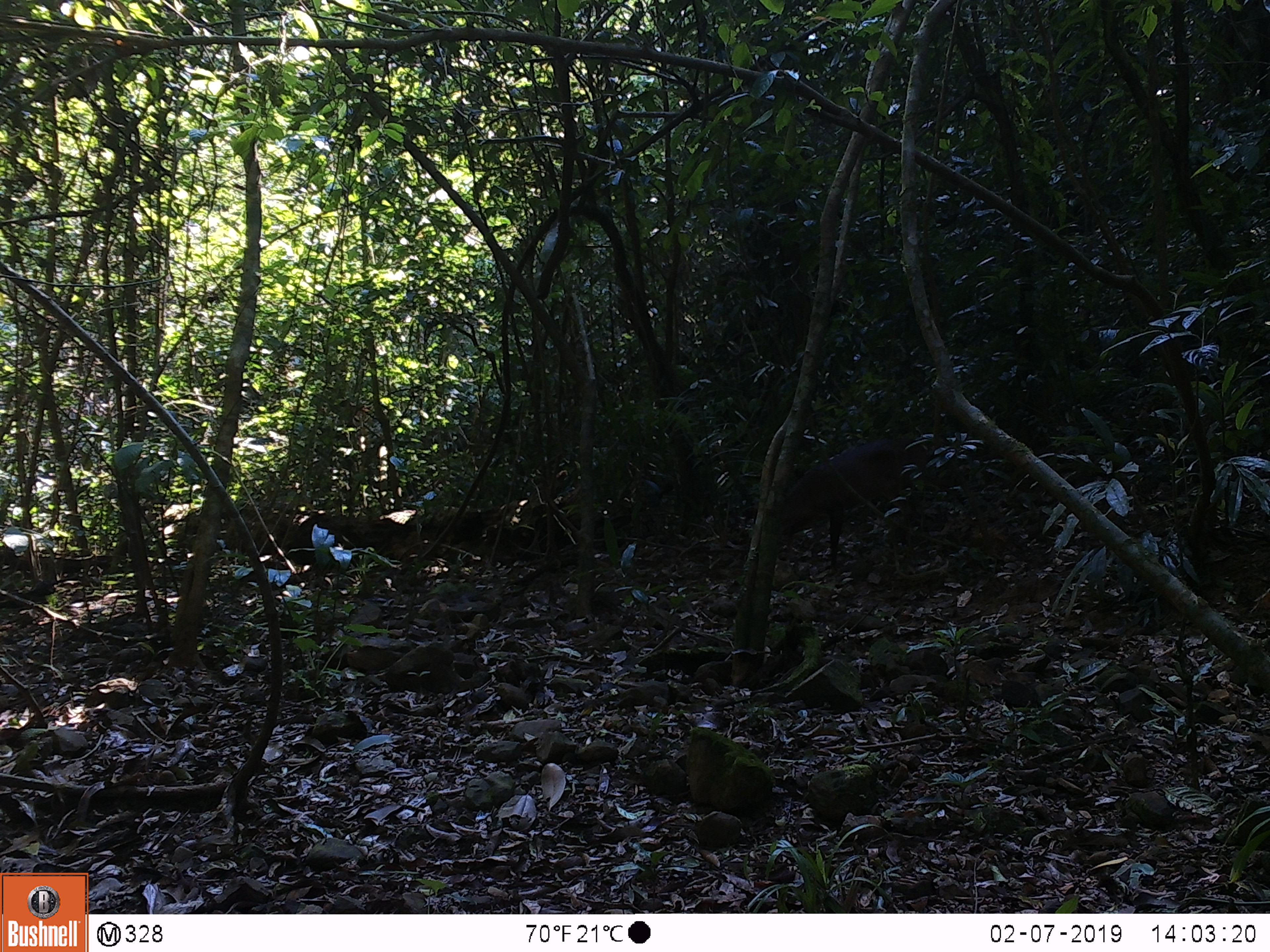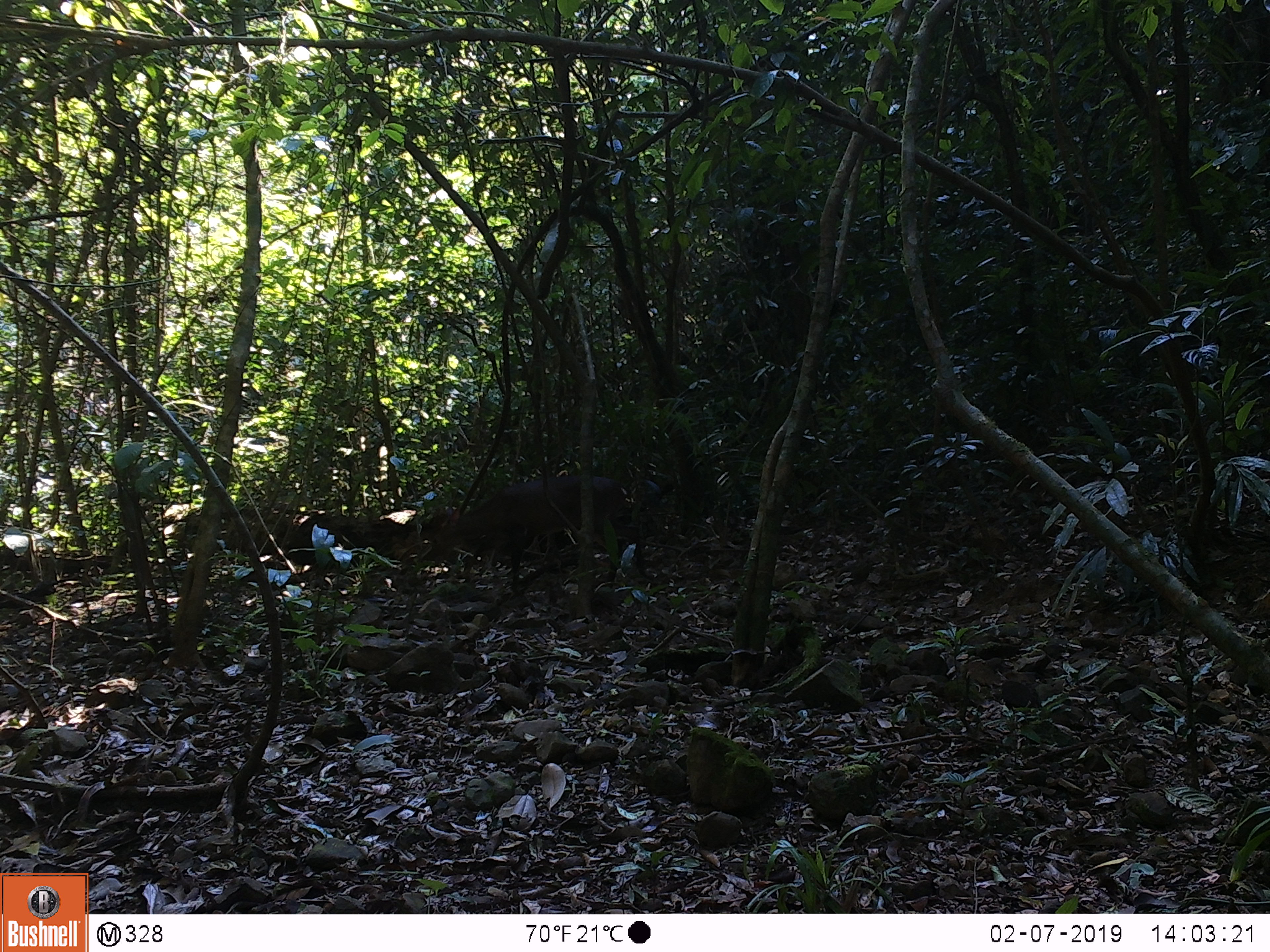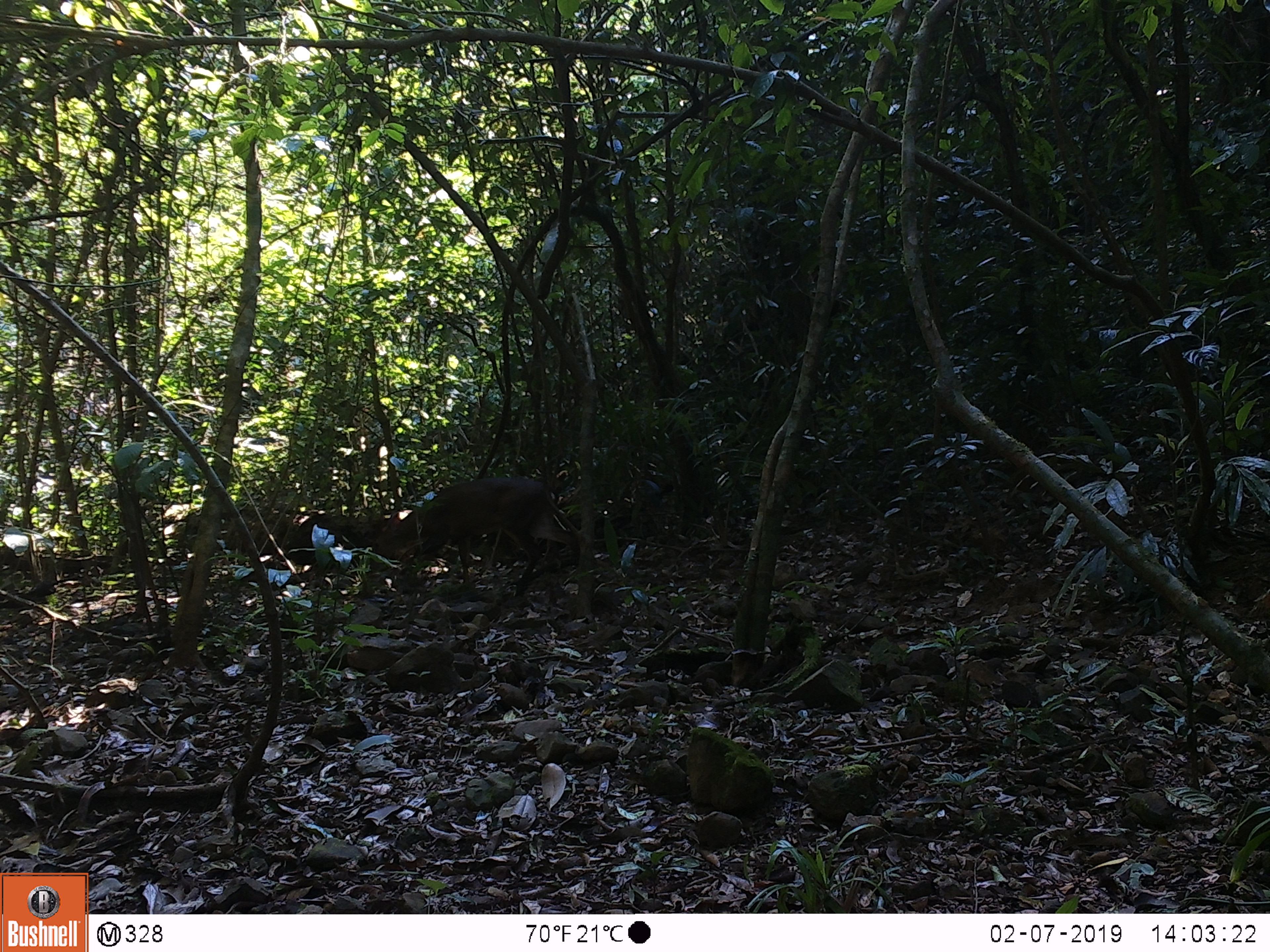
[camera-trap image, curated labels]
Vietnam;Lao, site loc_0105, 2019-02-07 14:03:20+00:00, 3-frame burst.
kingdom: Animalia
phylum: Chordata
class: Mammalia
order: Artiodactyla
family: Cervidae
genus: Muntiacus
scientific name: Muntiacus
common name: muntjacs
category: unidentified muntjac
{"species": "unidentified muntjac (muntjacs) (Muntiacus)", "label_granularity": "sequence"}